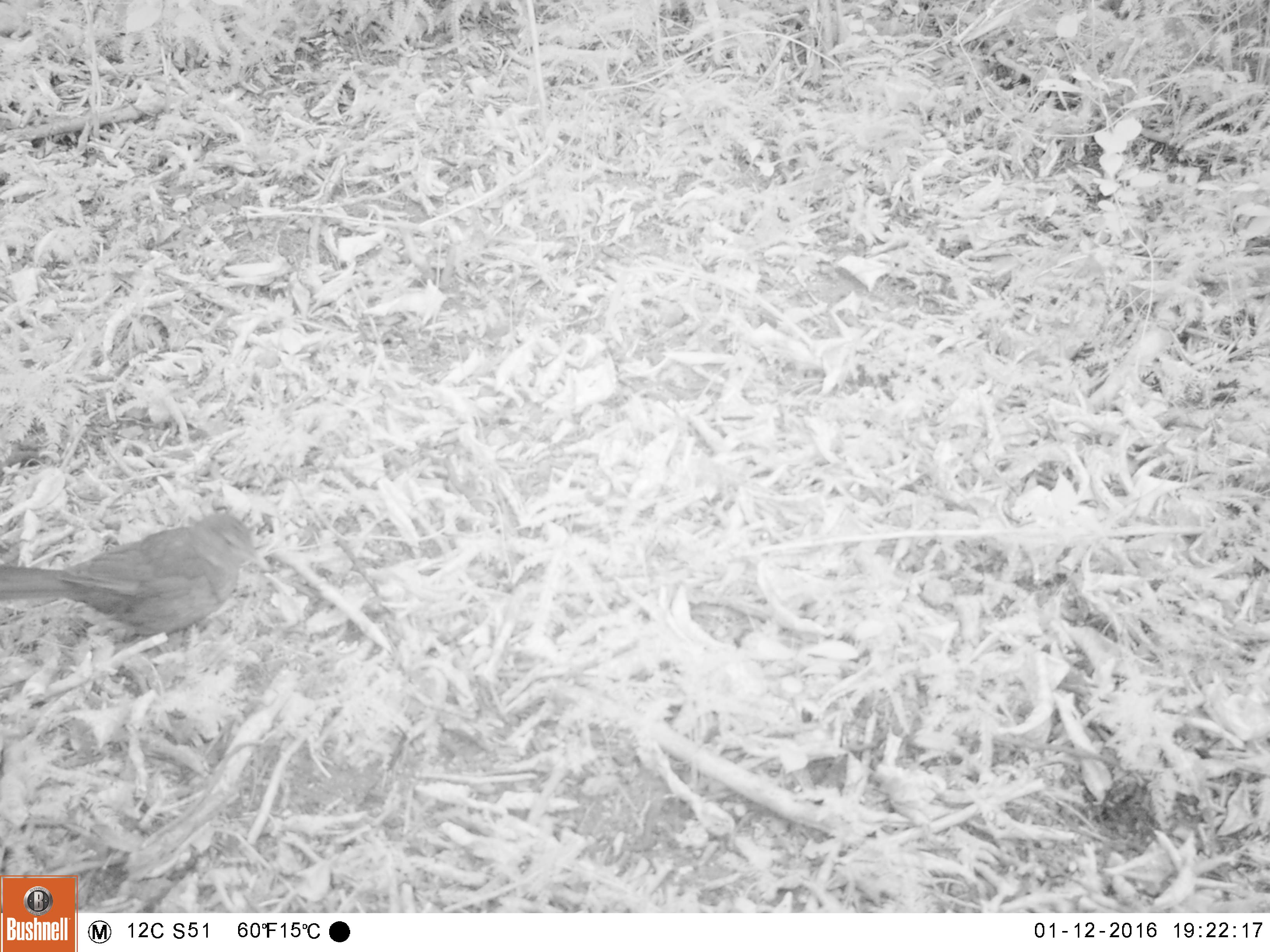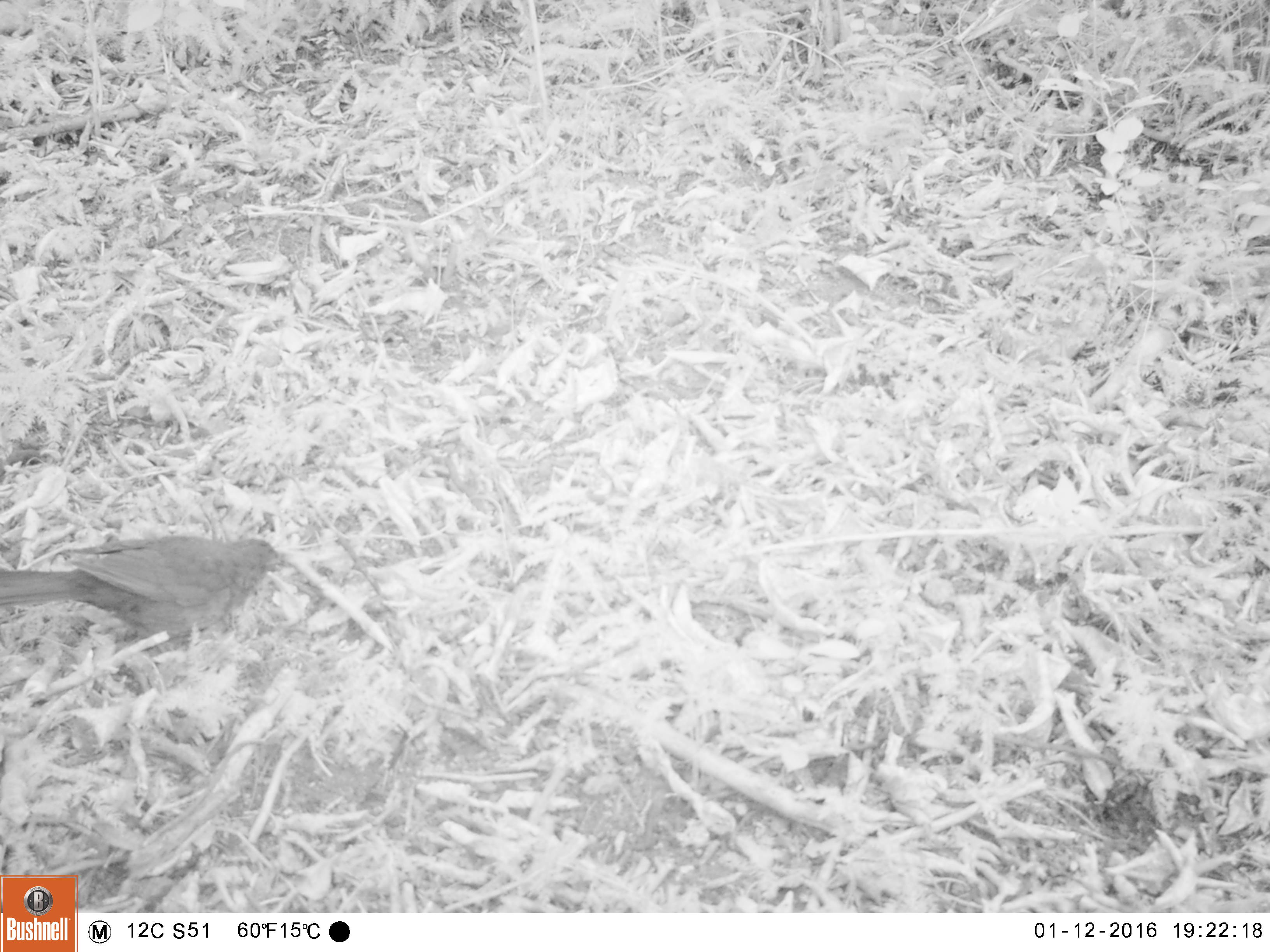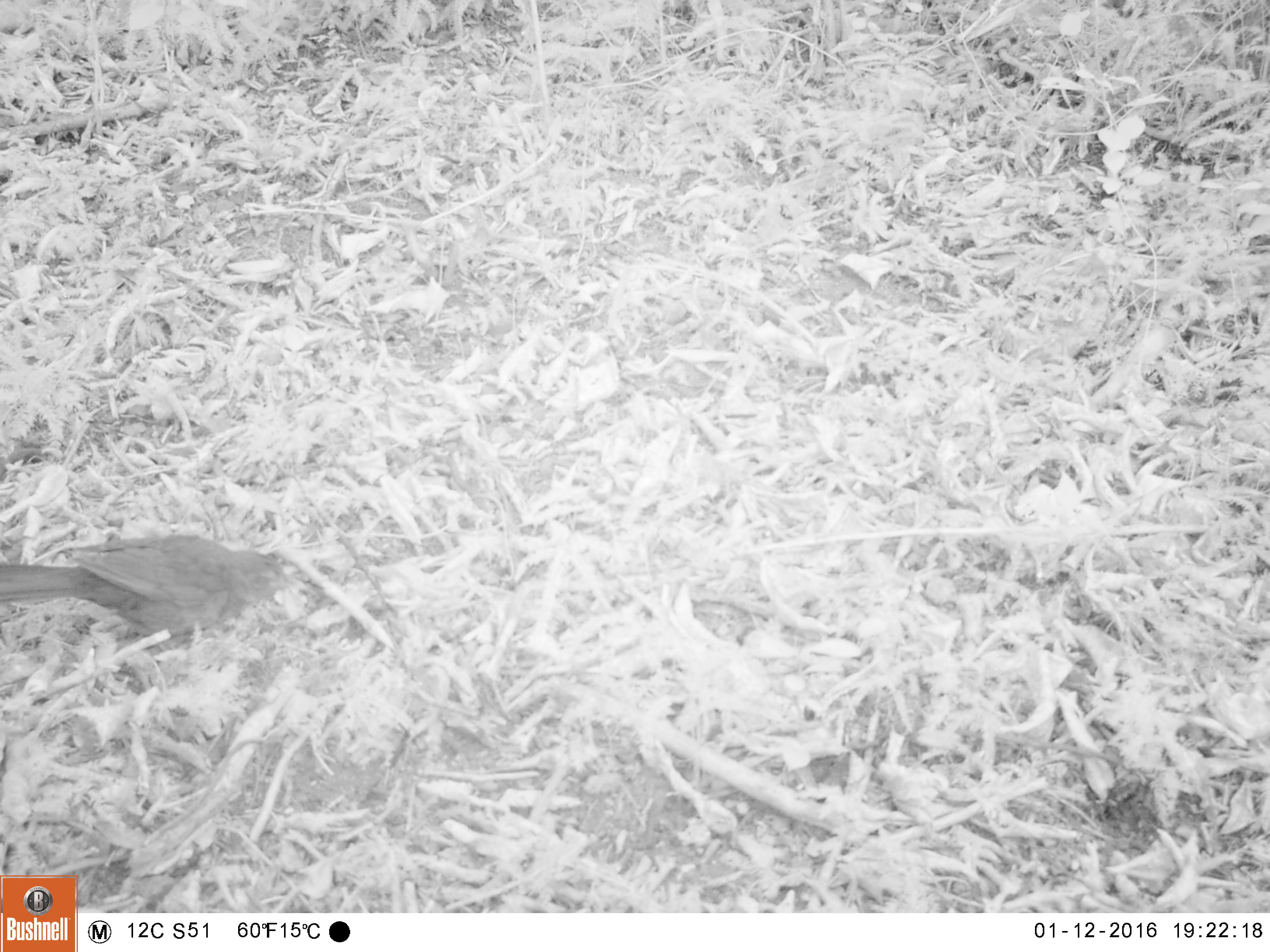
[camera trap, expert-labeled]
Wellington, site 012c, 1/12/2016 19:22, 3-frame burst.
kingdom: Animalia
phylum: Chordata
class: Aves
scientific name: Aves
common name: bird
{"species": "bird (Aves)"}